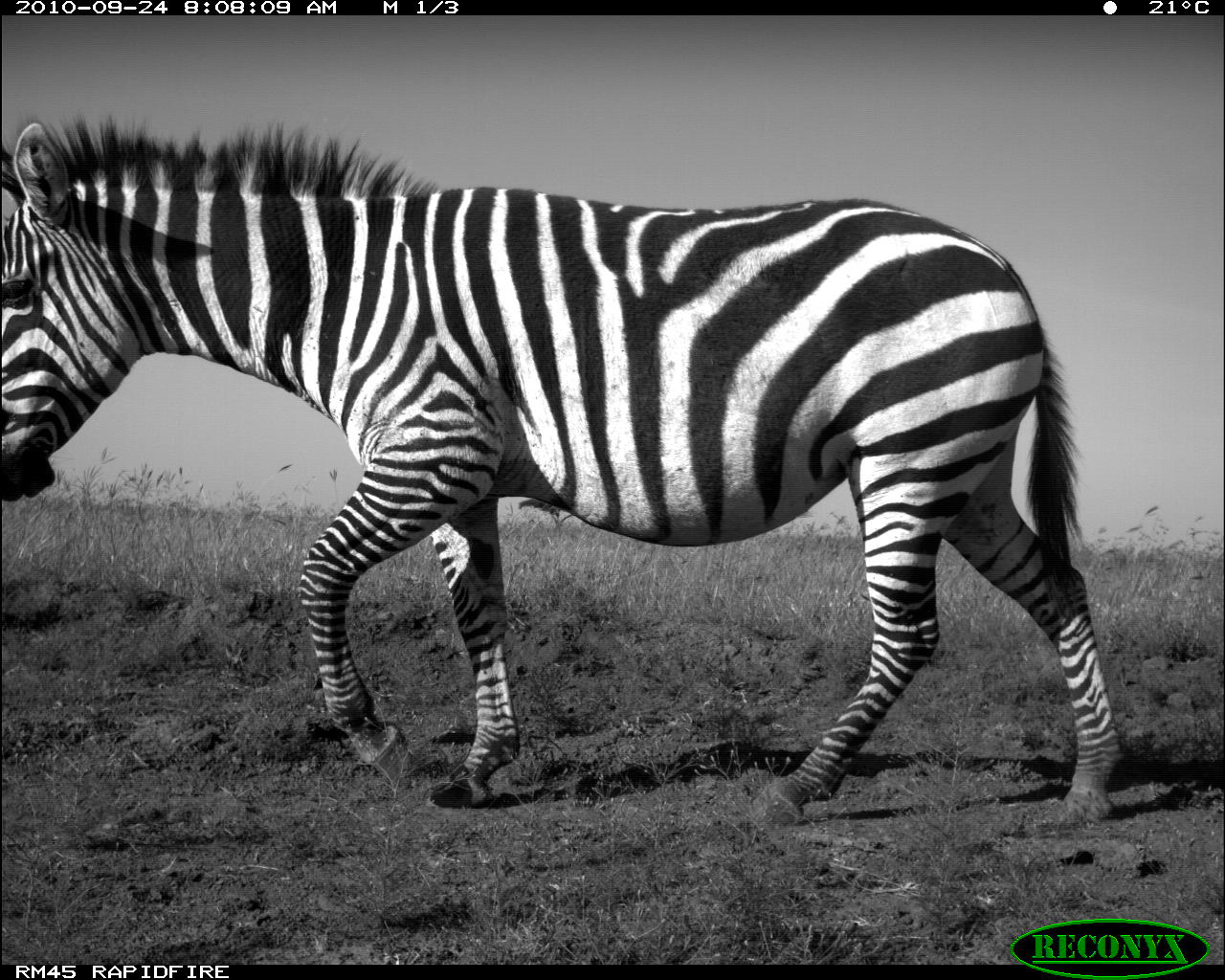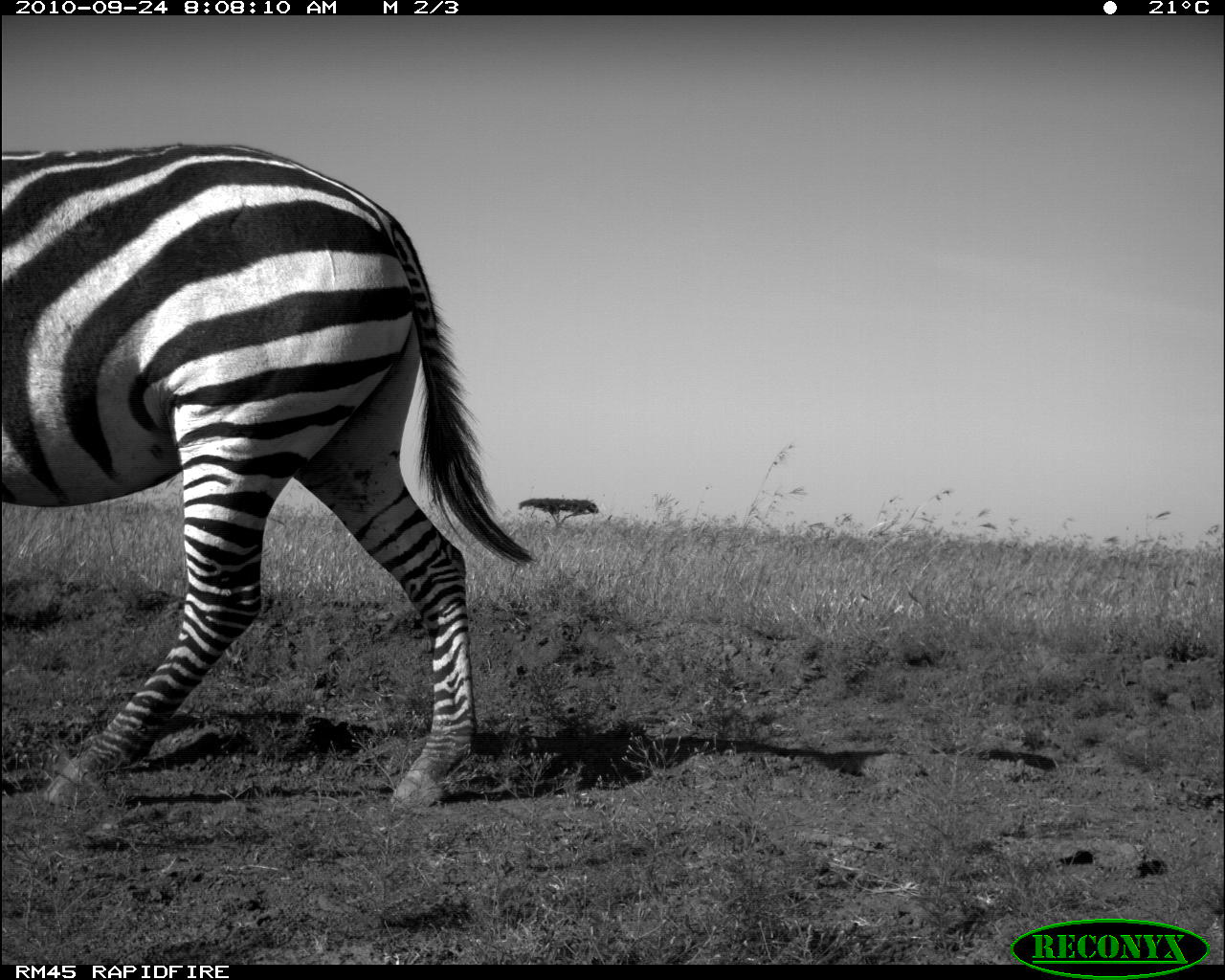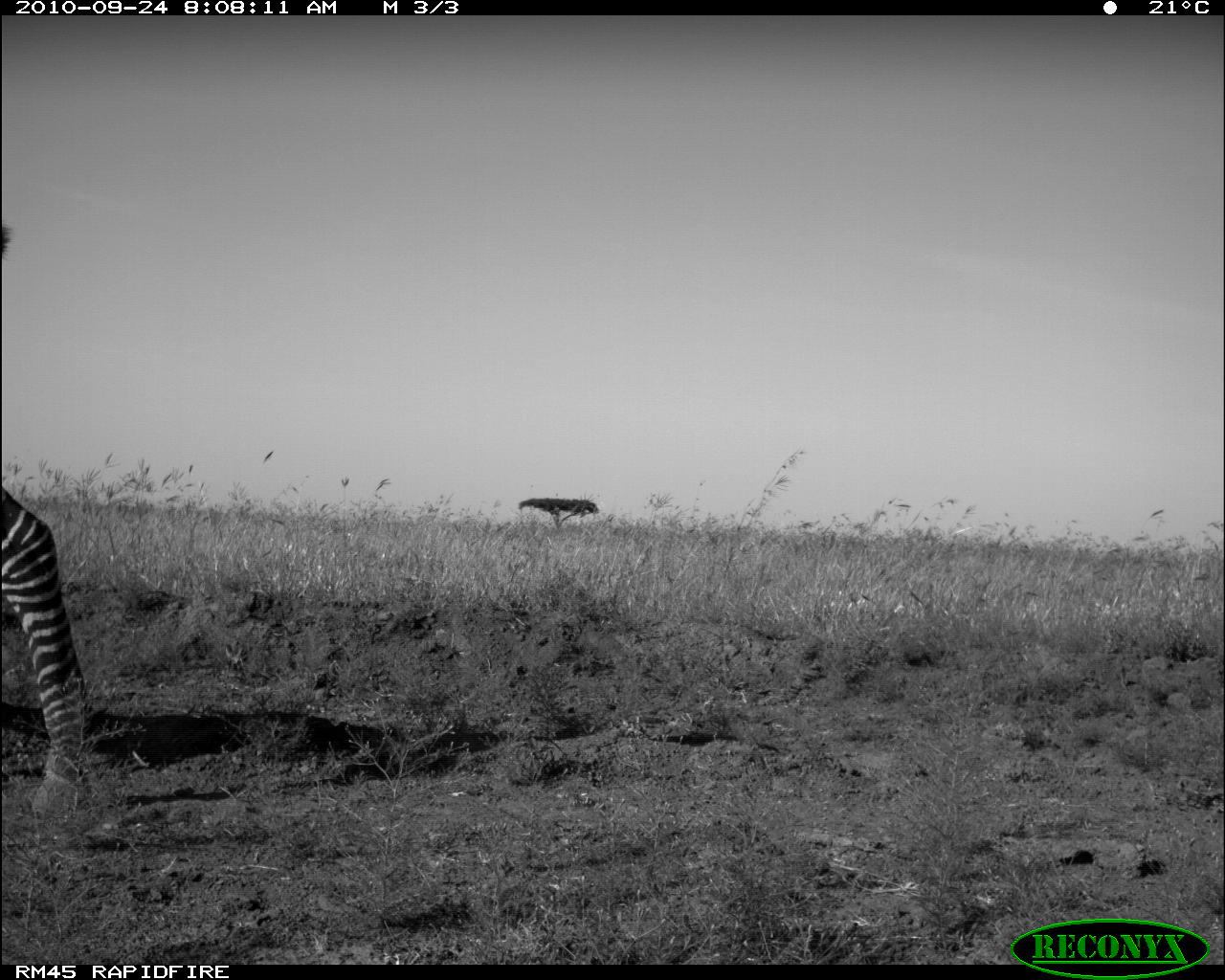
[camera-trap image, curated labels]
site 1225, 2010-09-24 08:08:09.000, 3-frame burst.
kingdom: Animalia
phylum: Chordata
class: Mammalia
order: Perissodactyla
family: Equidae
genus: Equus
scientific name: Equus quagga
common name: plains zebra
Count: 1.